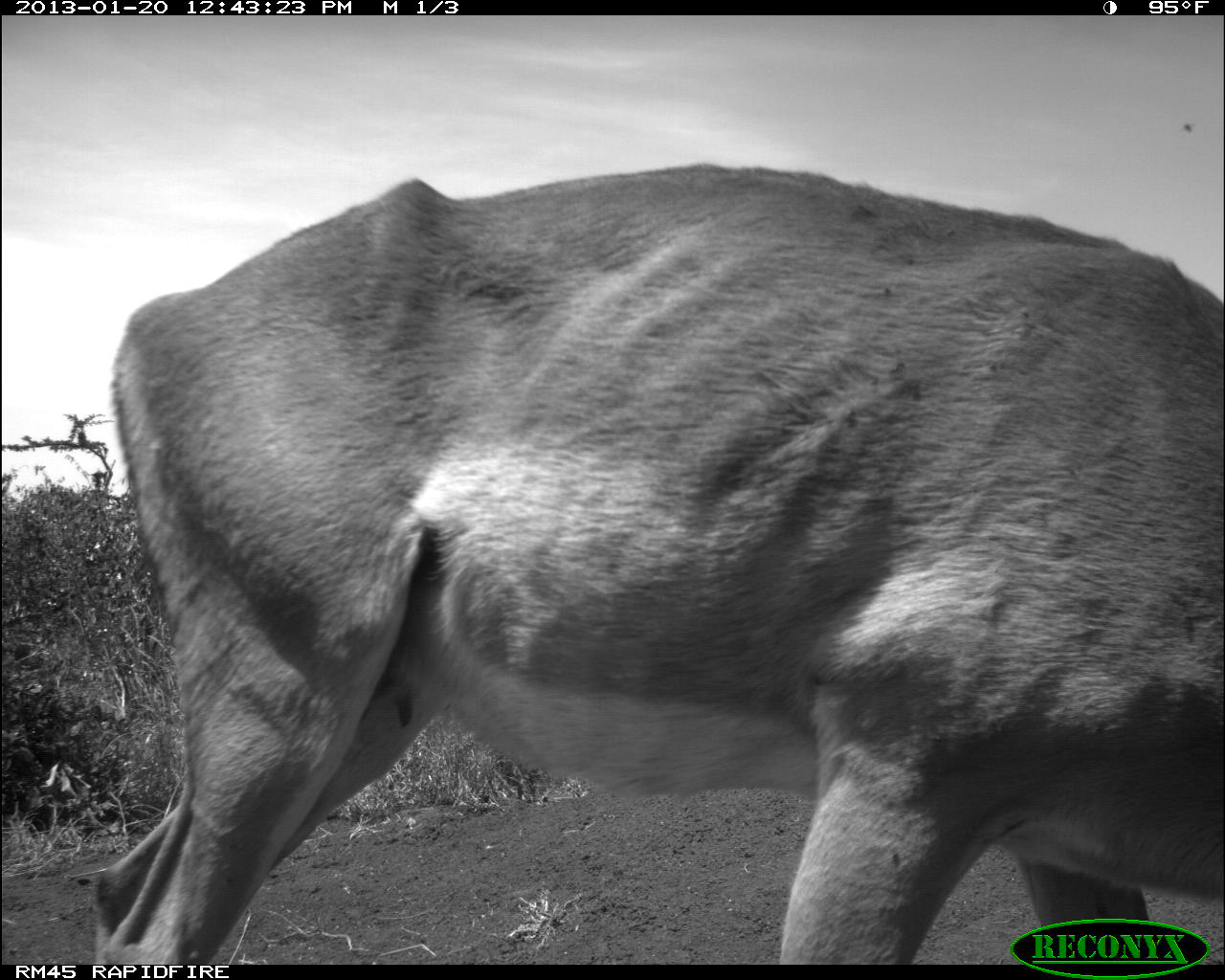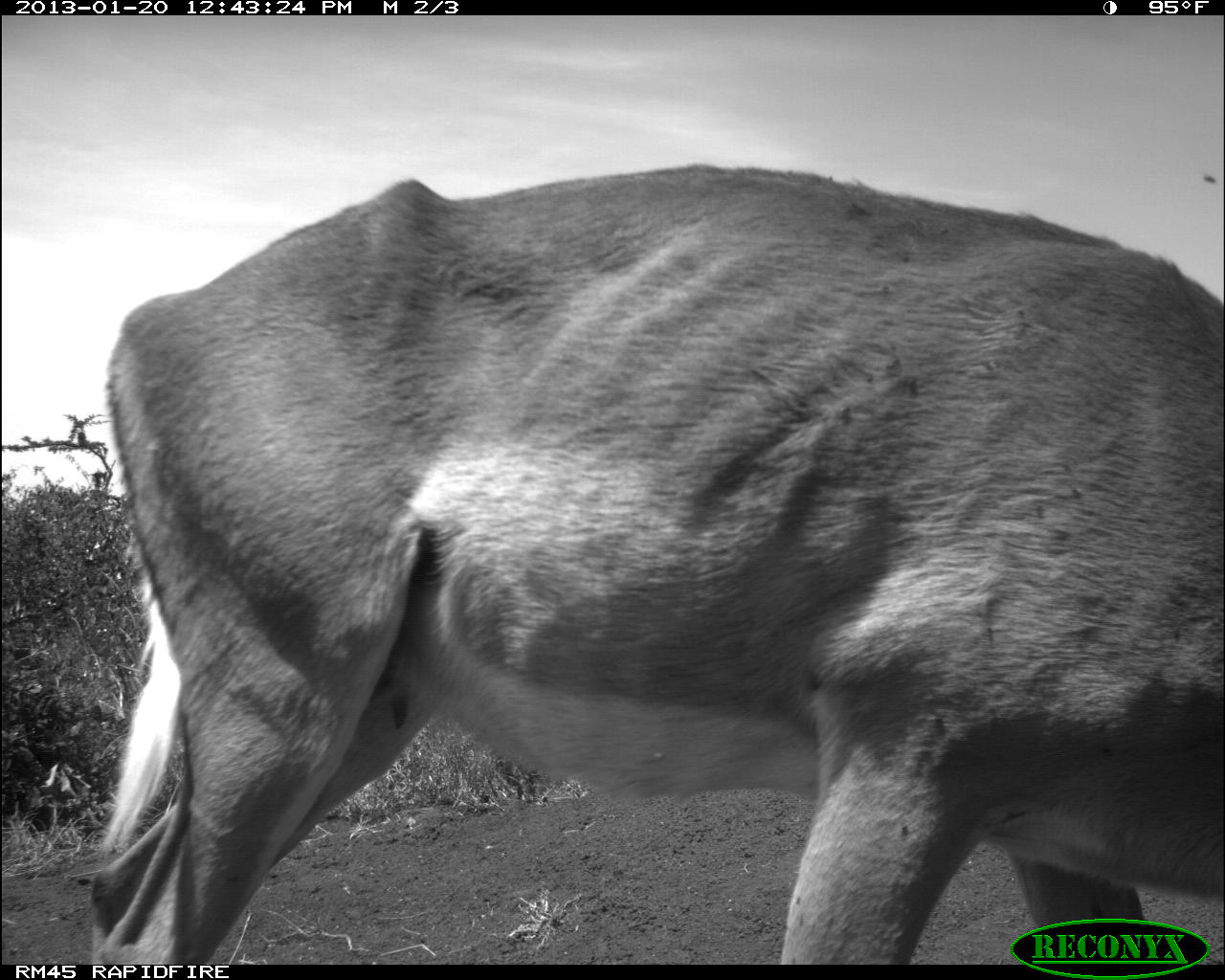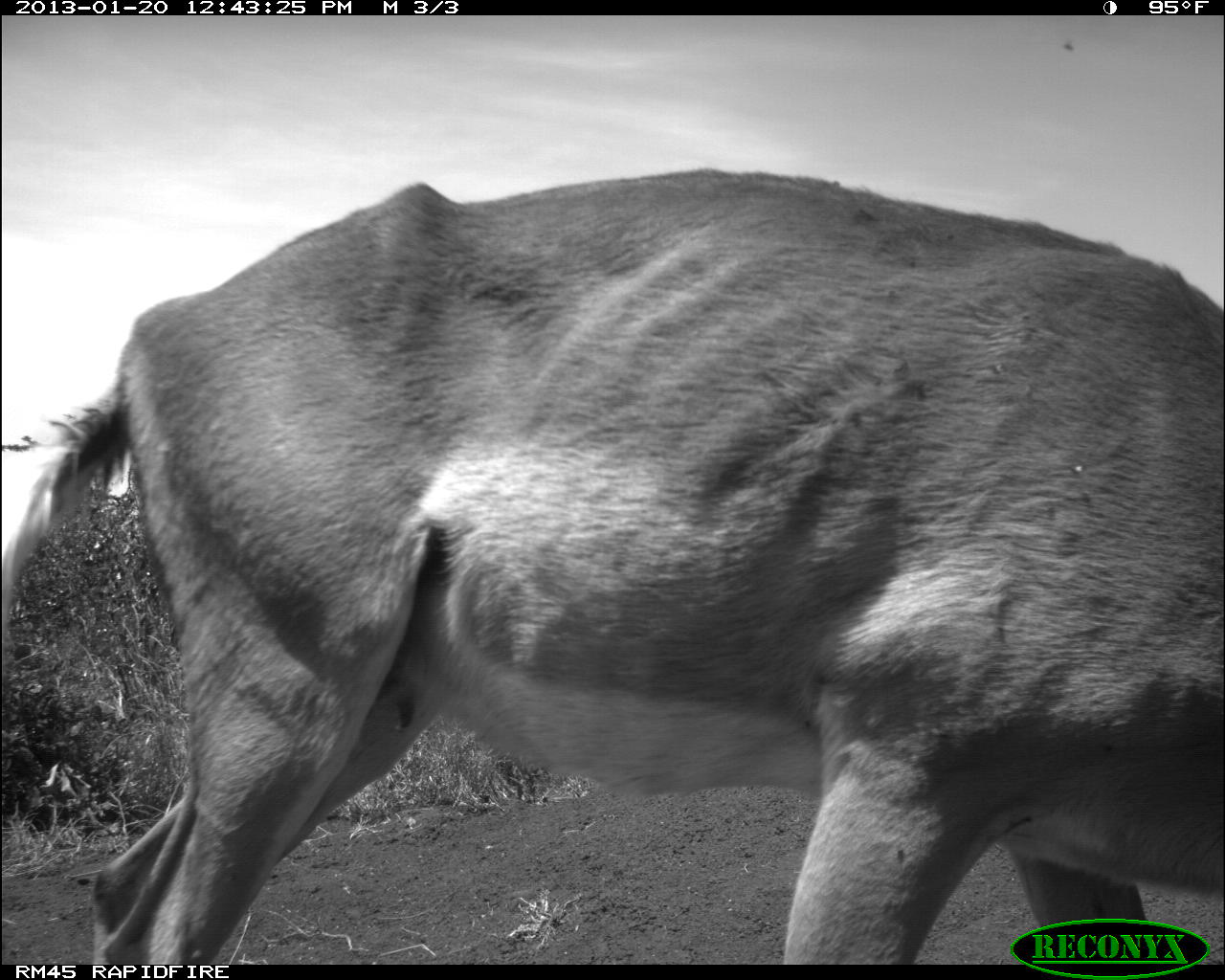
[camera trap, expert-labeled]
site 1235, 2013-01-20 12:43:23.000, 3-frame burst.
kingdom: Animalia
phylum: Chordata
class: Mammalia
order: Artiodactyla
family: Bovidae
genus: Aepyceros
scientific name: Aepyceros melampus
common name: impala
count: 1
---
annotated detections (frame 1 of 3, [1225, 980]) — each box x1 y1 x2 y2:
aepyceros melampus: 93 163 1223 963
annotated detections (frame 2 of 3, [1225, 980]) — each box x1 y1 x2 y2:
aepyceros melampus: 90 164 1224 965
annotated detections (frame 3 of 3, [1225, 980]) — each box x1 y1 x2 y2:
aepyceros melampus: 2 165 1223 965